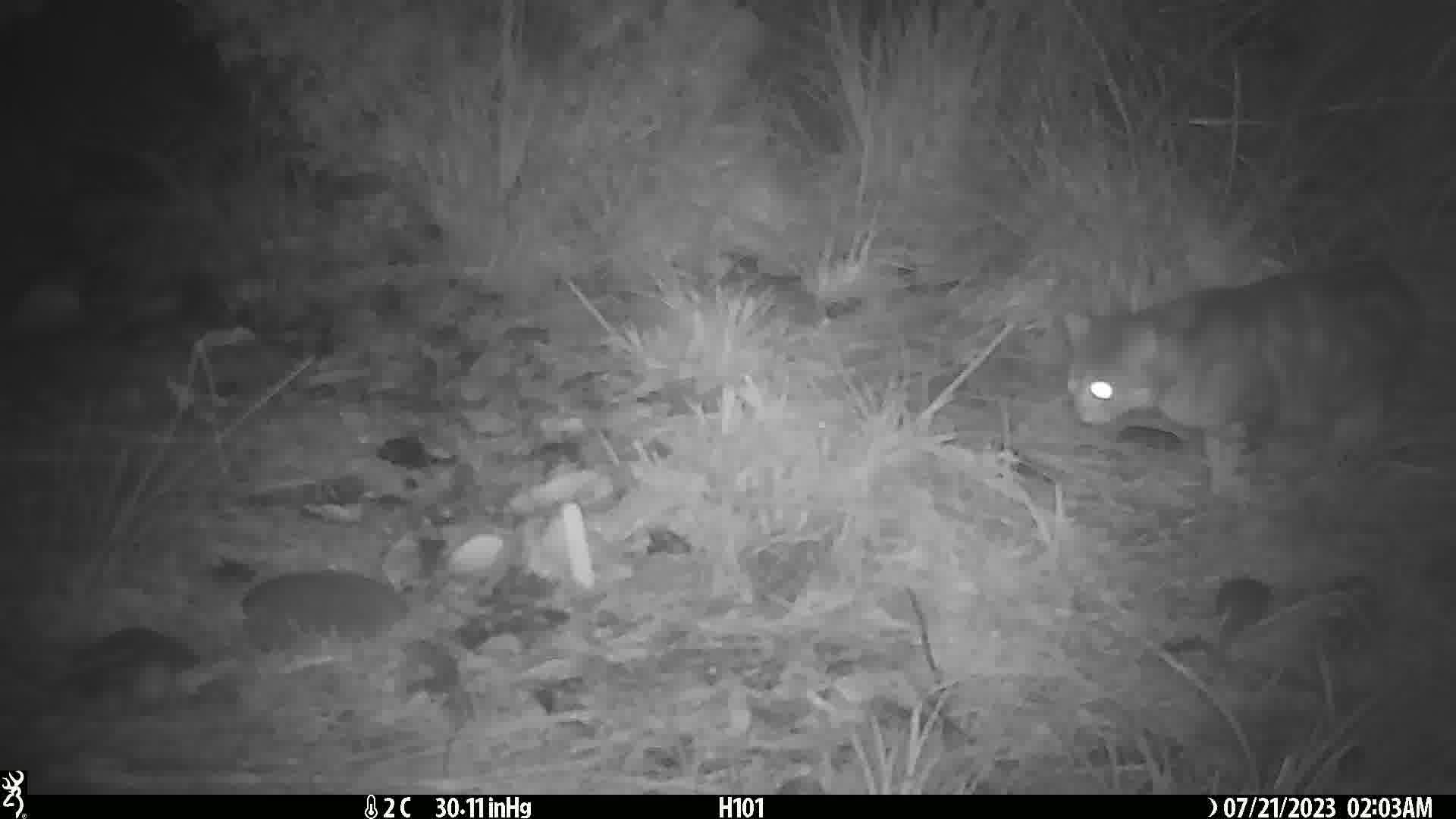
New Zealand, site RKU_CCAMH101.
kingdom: Animalia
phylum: Chordata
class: Mammalia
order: Carnivora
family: Felidae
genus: Felis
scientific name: Felis catus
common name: domestic cat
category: cat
Cat (domestic cat) (Felis catus).